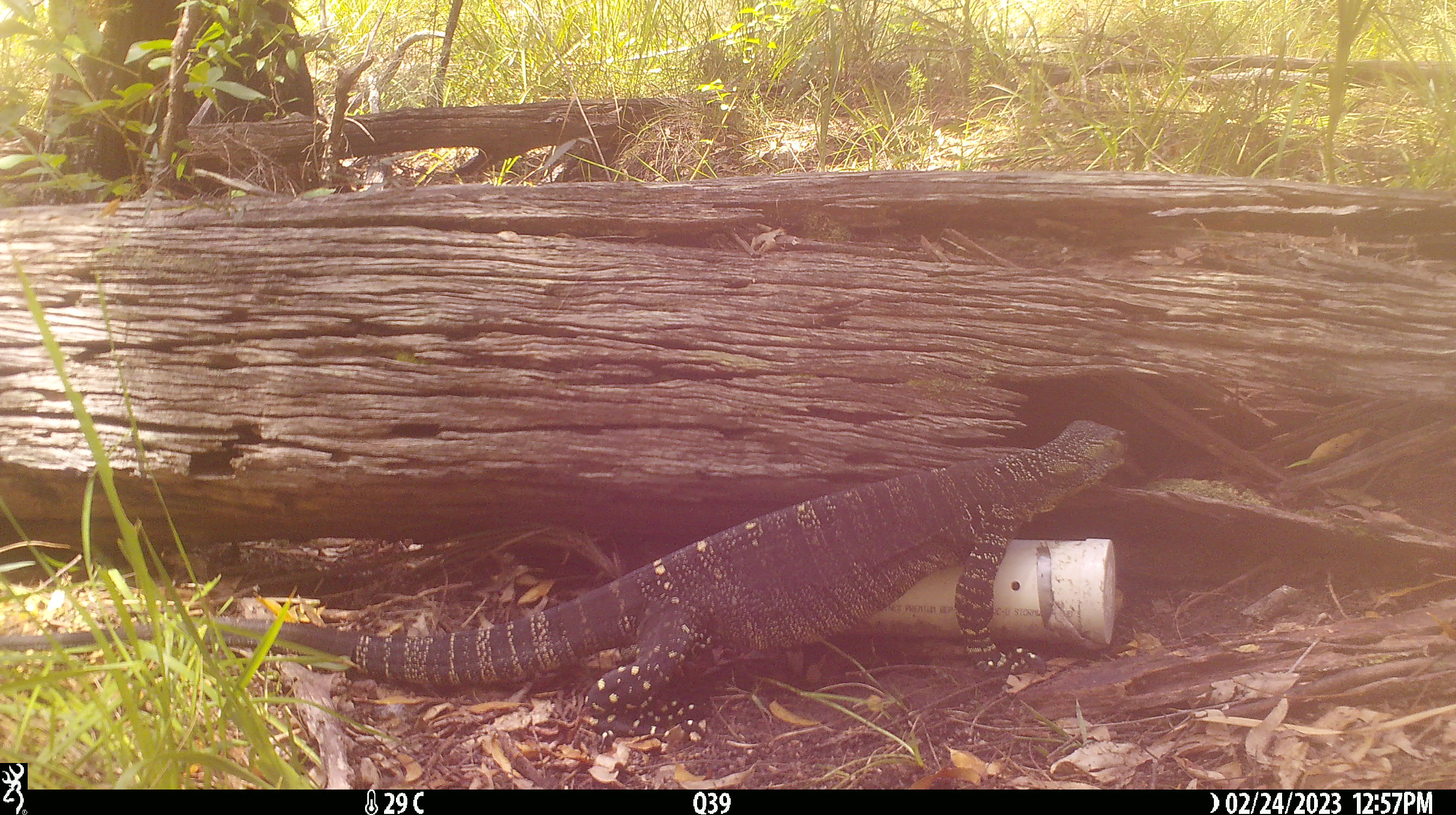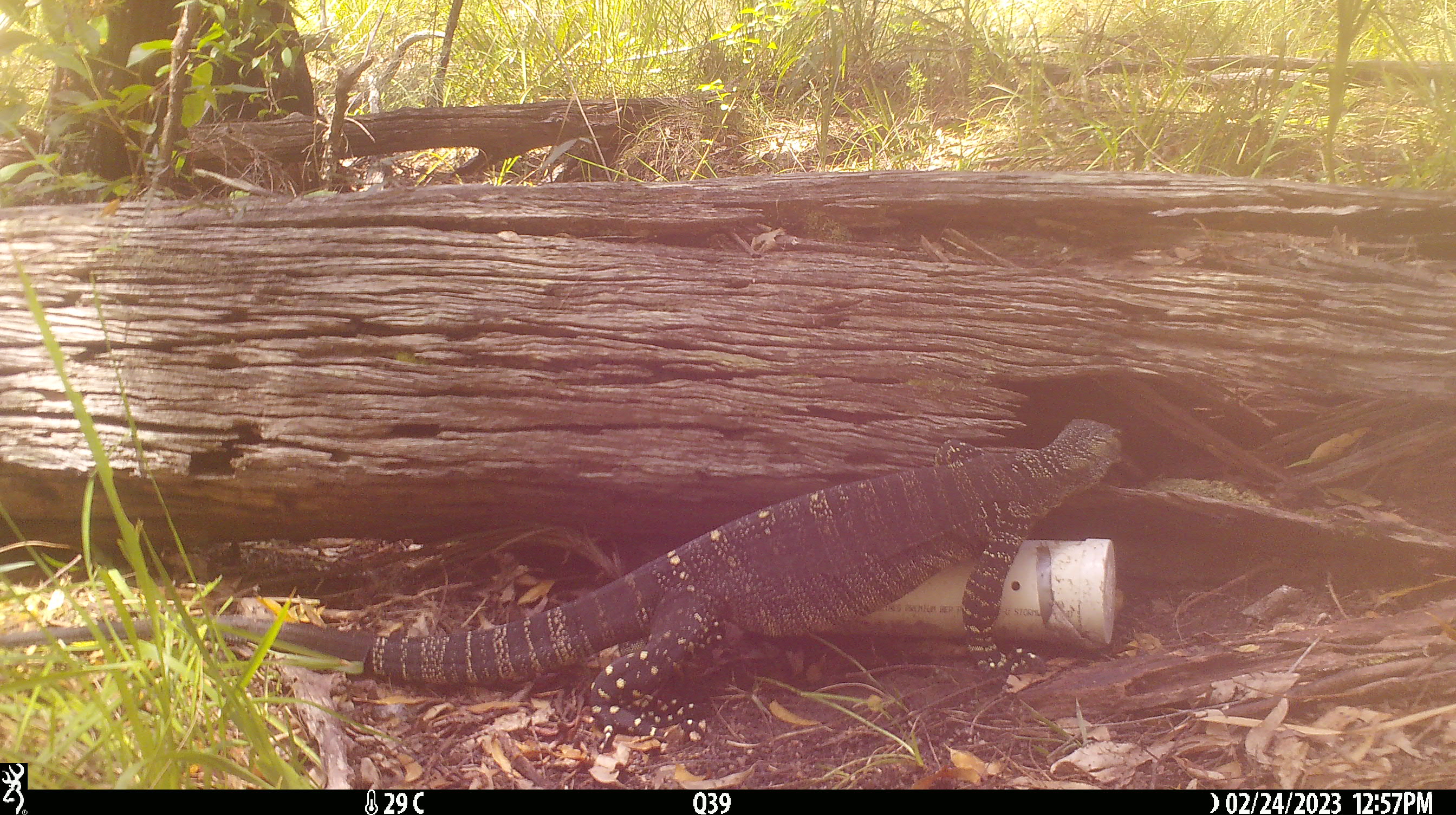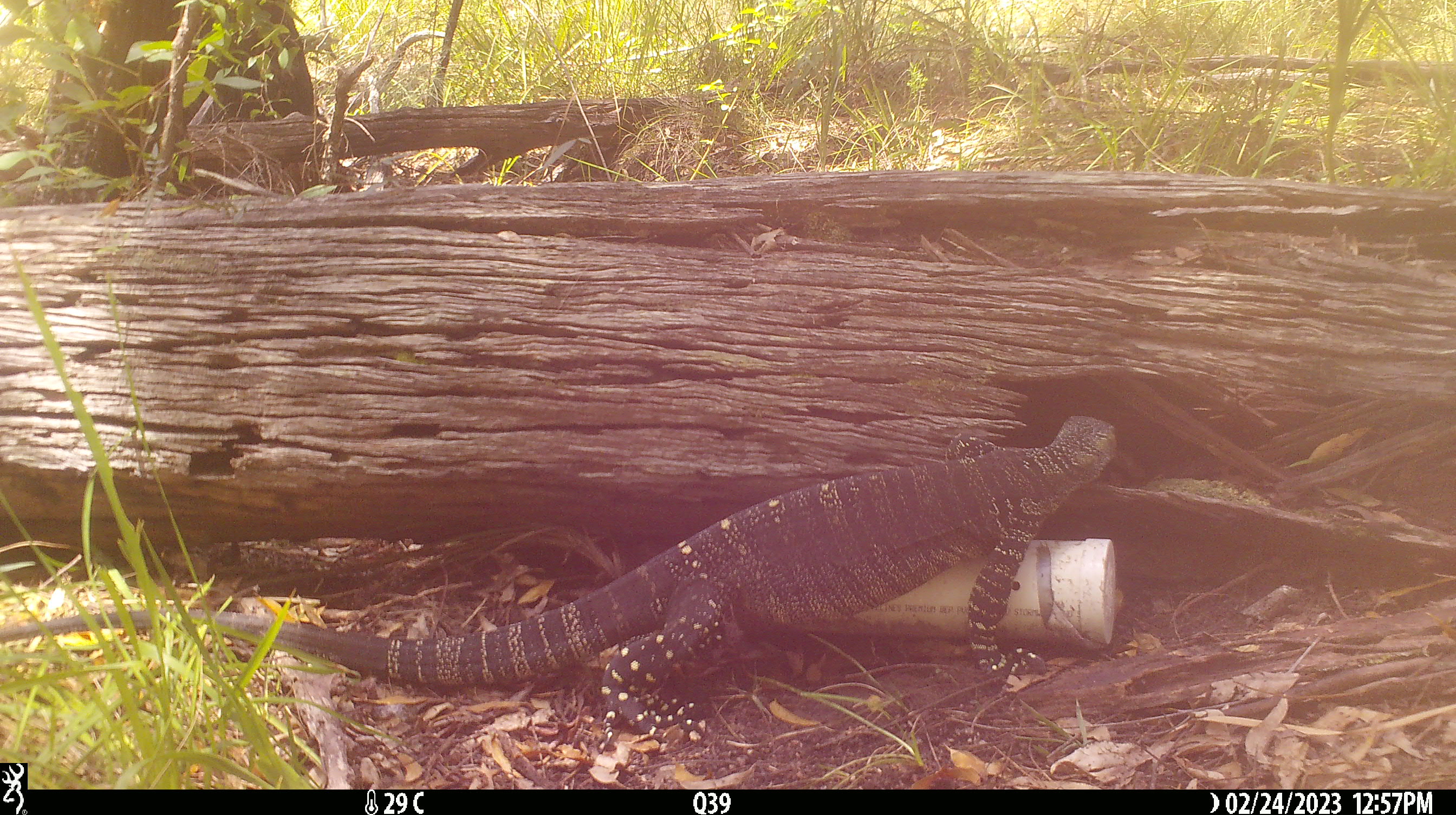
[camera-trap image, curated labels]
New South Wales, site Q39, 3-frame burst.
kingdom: Animalia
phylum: Chordata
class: Reptilia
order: Squamata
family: Varanidae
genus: Varanus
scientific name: Varanus varius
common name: lace monitor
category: goanna